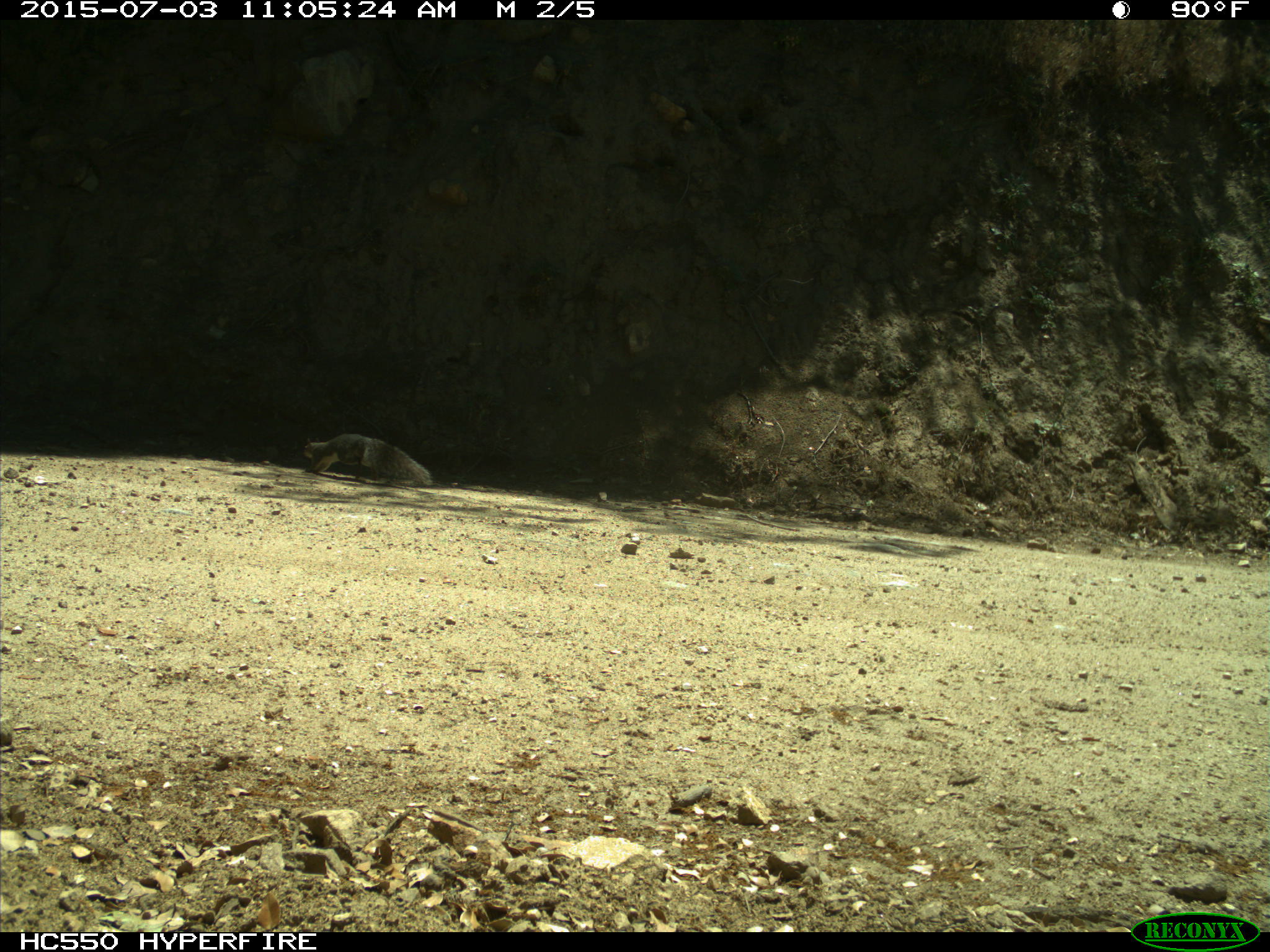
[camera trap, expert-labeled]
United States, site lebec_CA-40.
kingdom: Animalia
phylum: Chordata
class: Mammalia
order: Rodentia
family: Sciuridae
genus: Sciurus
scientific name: Sciurus carolinensis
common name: eastern gray squirrel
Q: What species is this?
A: Sciurus carolinensis (eastern gray squirrel).